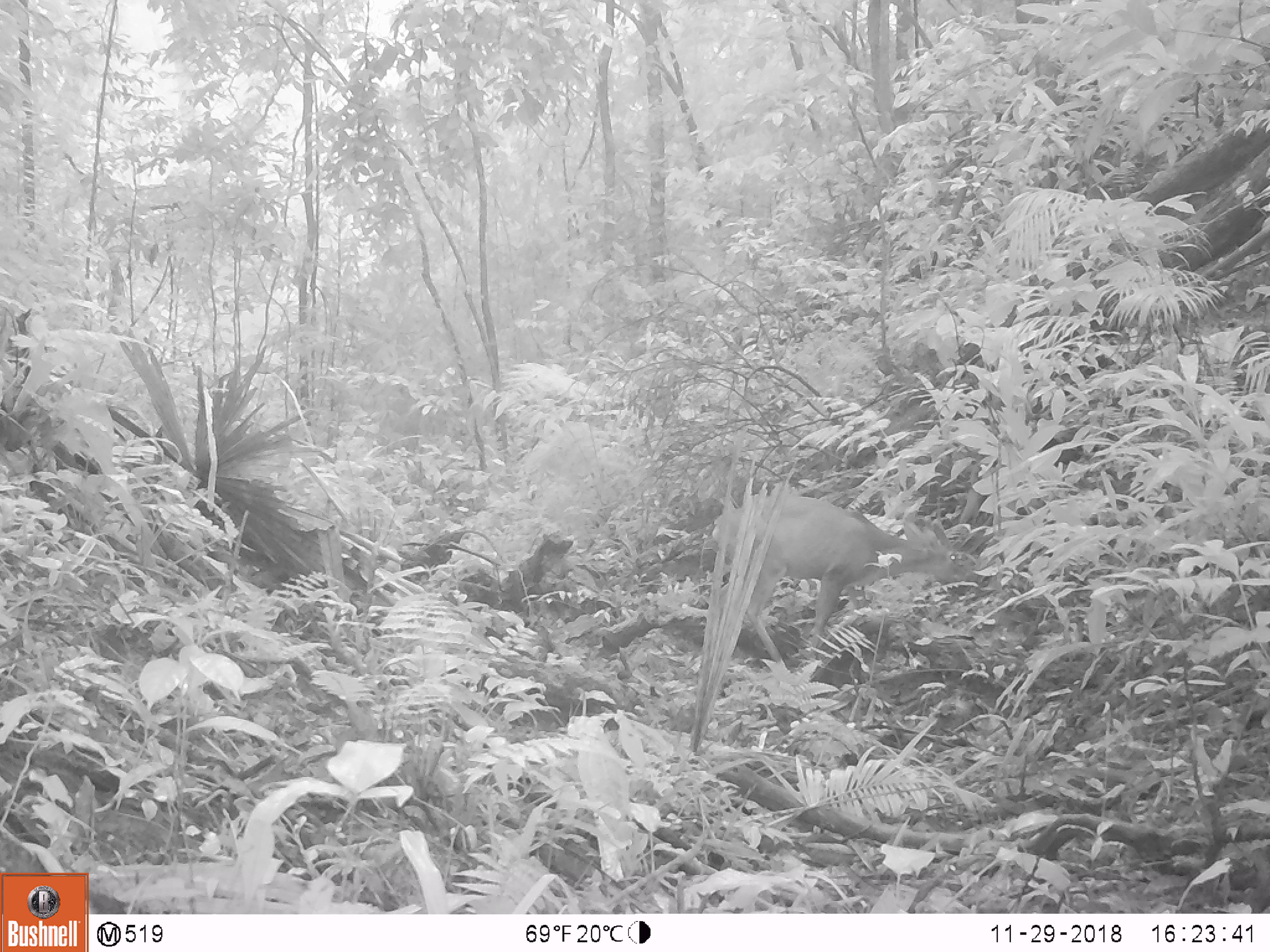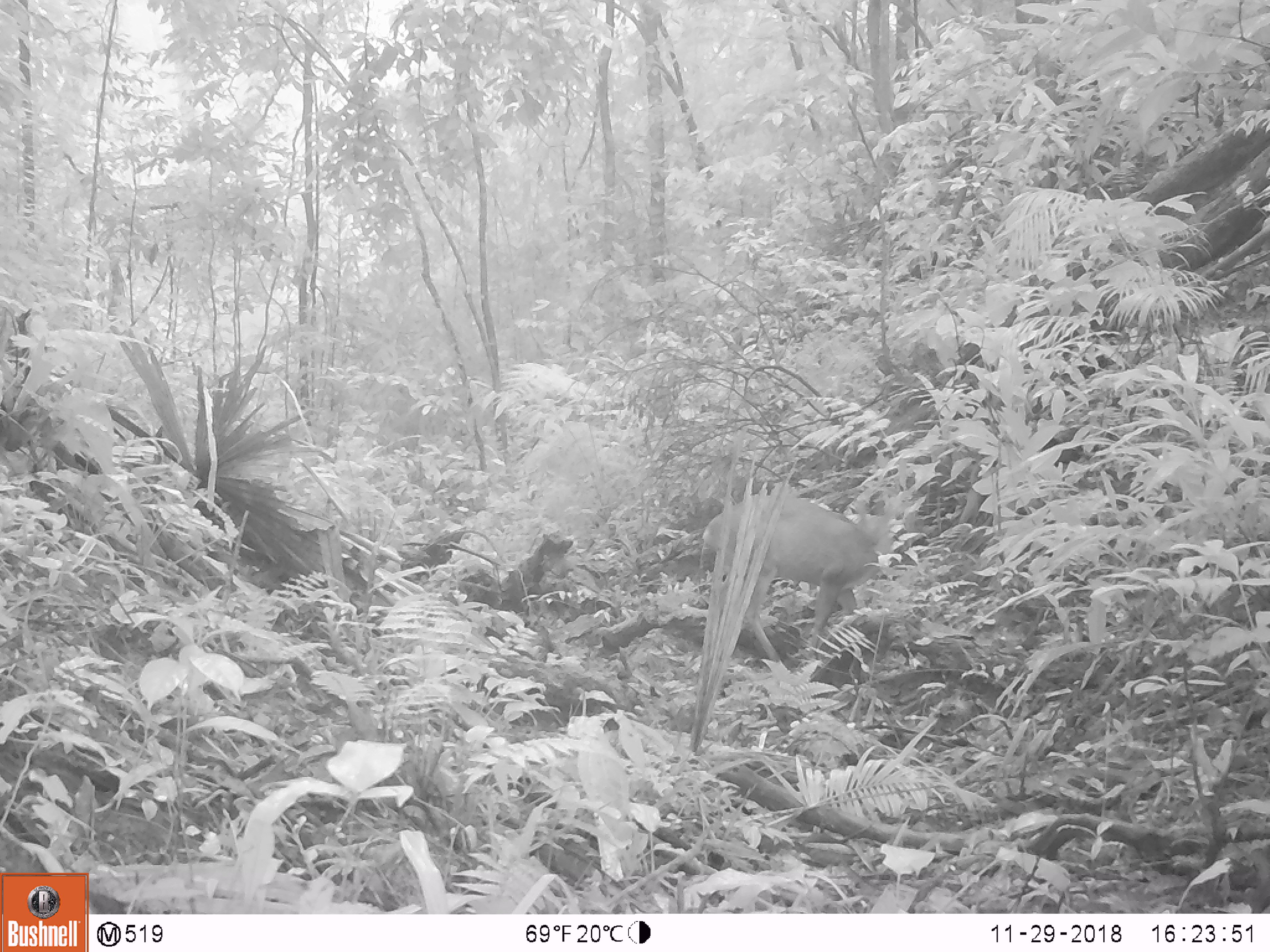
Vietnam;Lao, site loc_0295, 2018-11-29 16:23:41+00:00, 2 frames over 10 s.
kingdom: Animalia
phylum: Chordata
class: Mammalia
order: Artiodactyla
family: Cervidae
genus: Muntiacus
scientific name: Muntiacus vuquangensis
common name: large-antlered muntjac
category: large antlered muntjac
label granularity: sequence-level